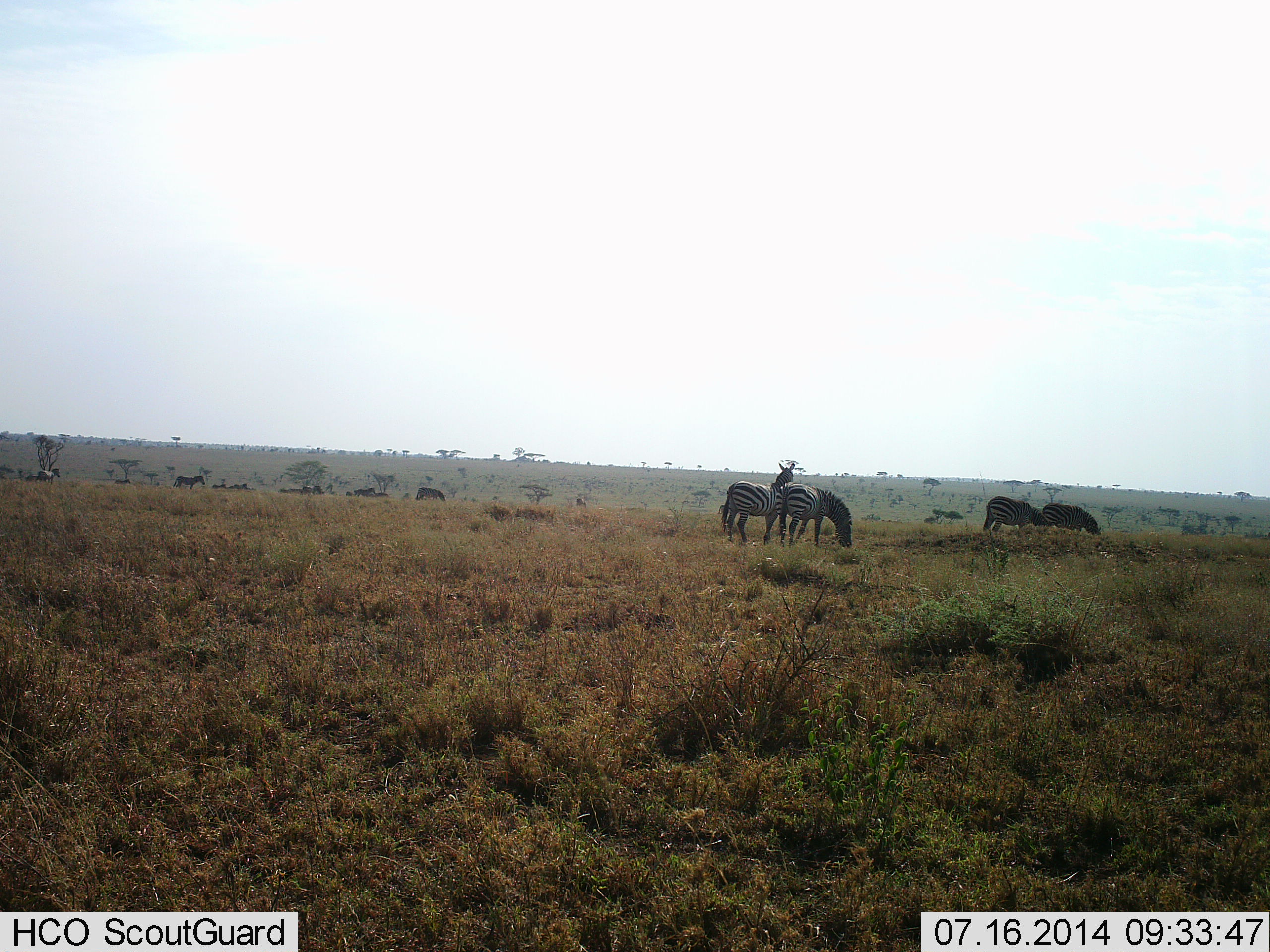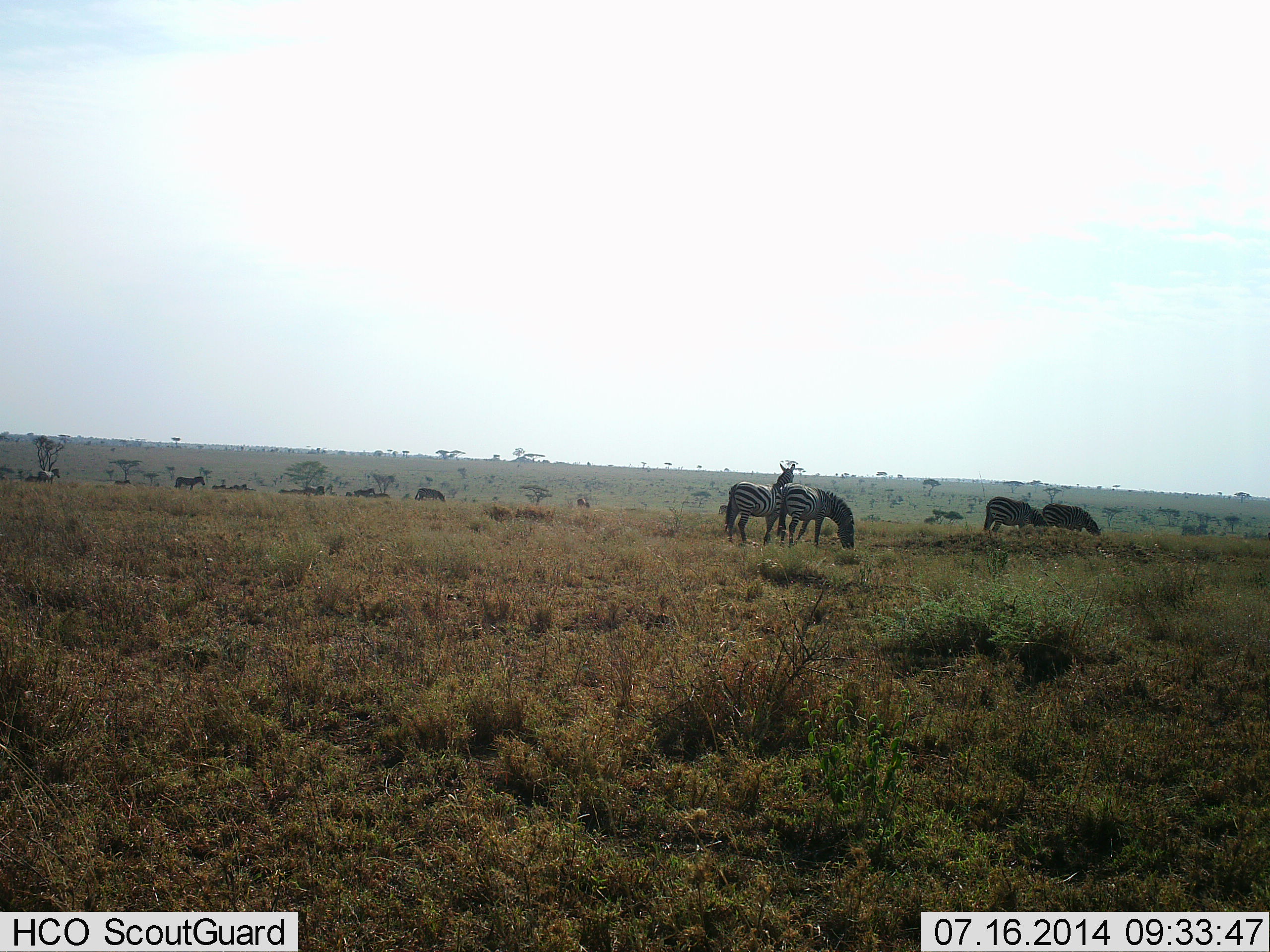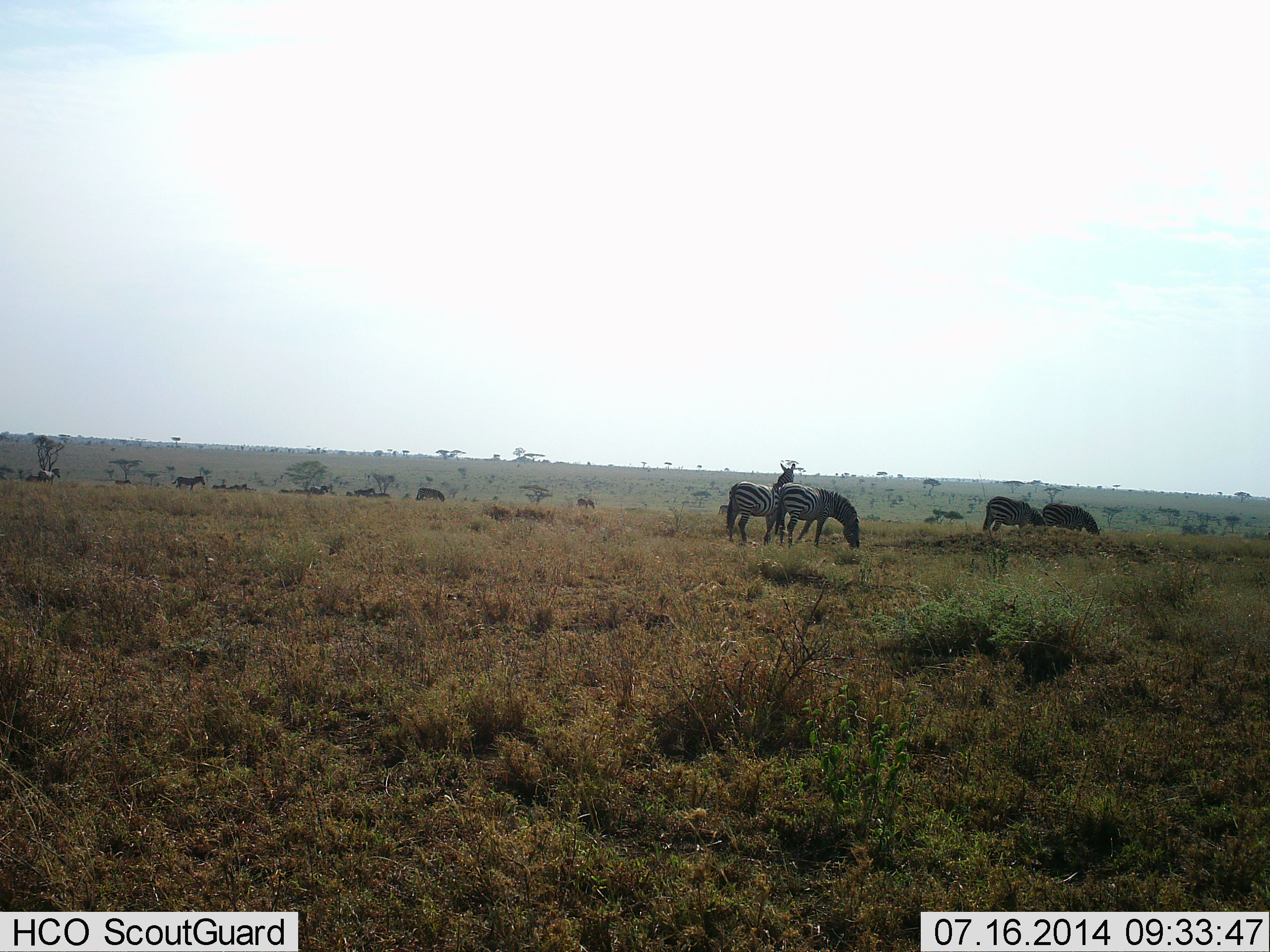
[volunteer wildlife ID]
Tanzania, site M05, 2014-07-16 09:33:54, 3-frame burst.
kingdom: Animalia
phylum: Chordata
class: Mammalia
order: Perissodactyla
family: Equidae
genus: Equus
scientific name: Equus quagga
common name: plains zebra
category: zebra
Zebra (plains zebra) (Equus quagga), count 11-50. Behavior (volunteer vote fractions): standing 90%, resting 0%, moving 0%, interacting 10%. Young present (vote fraction): 0%. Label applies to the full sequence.